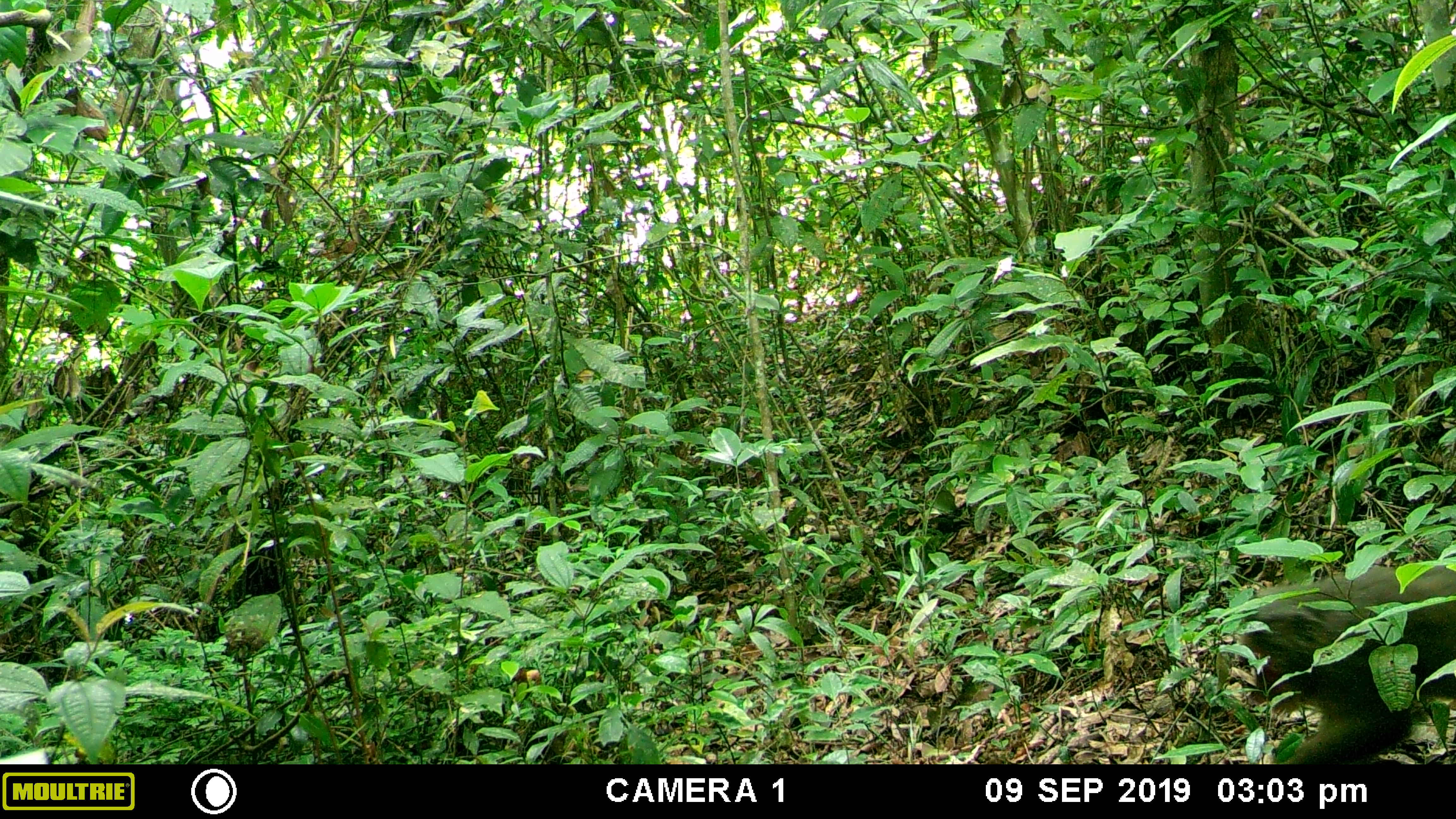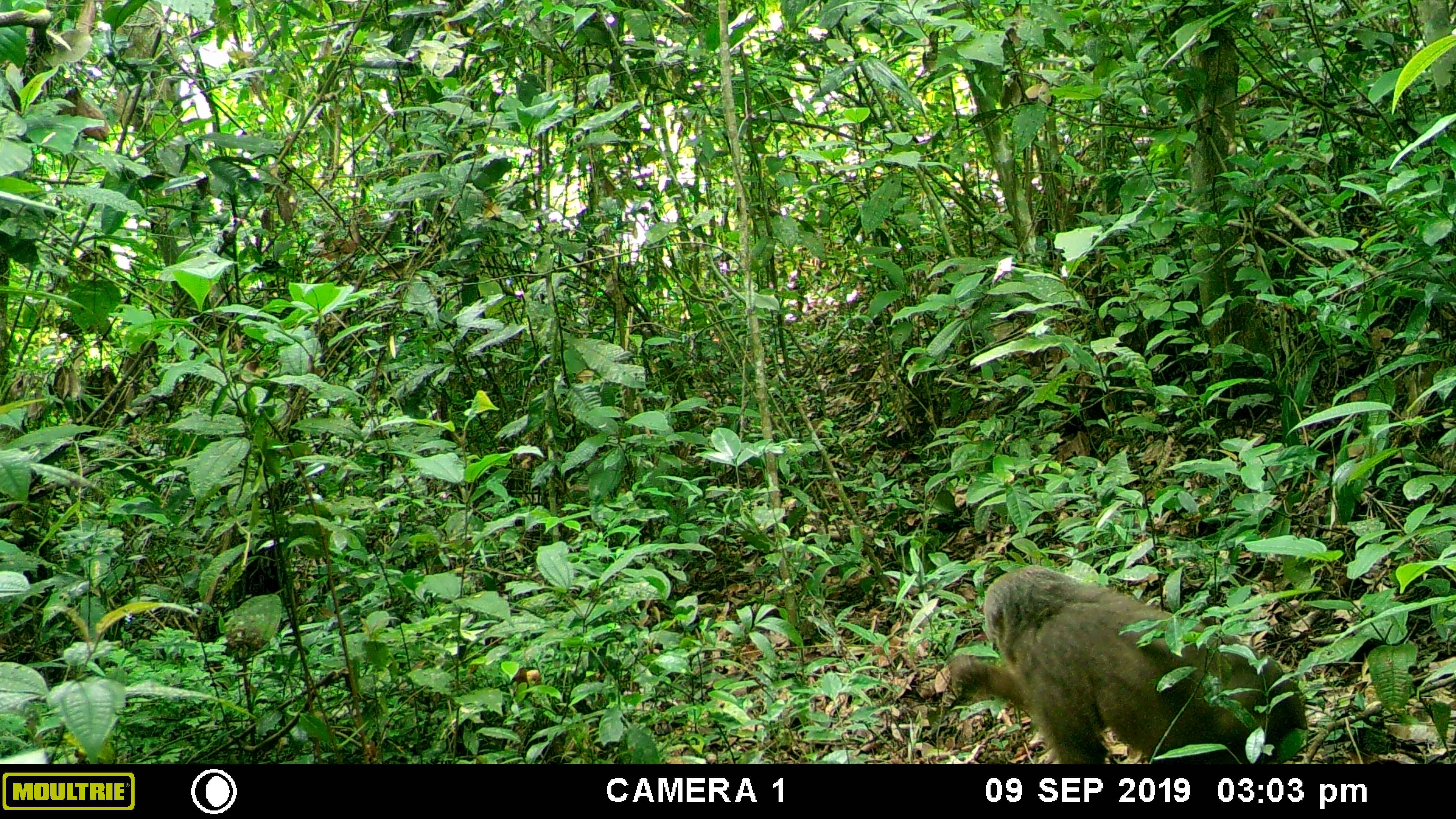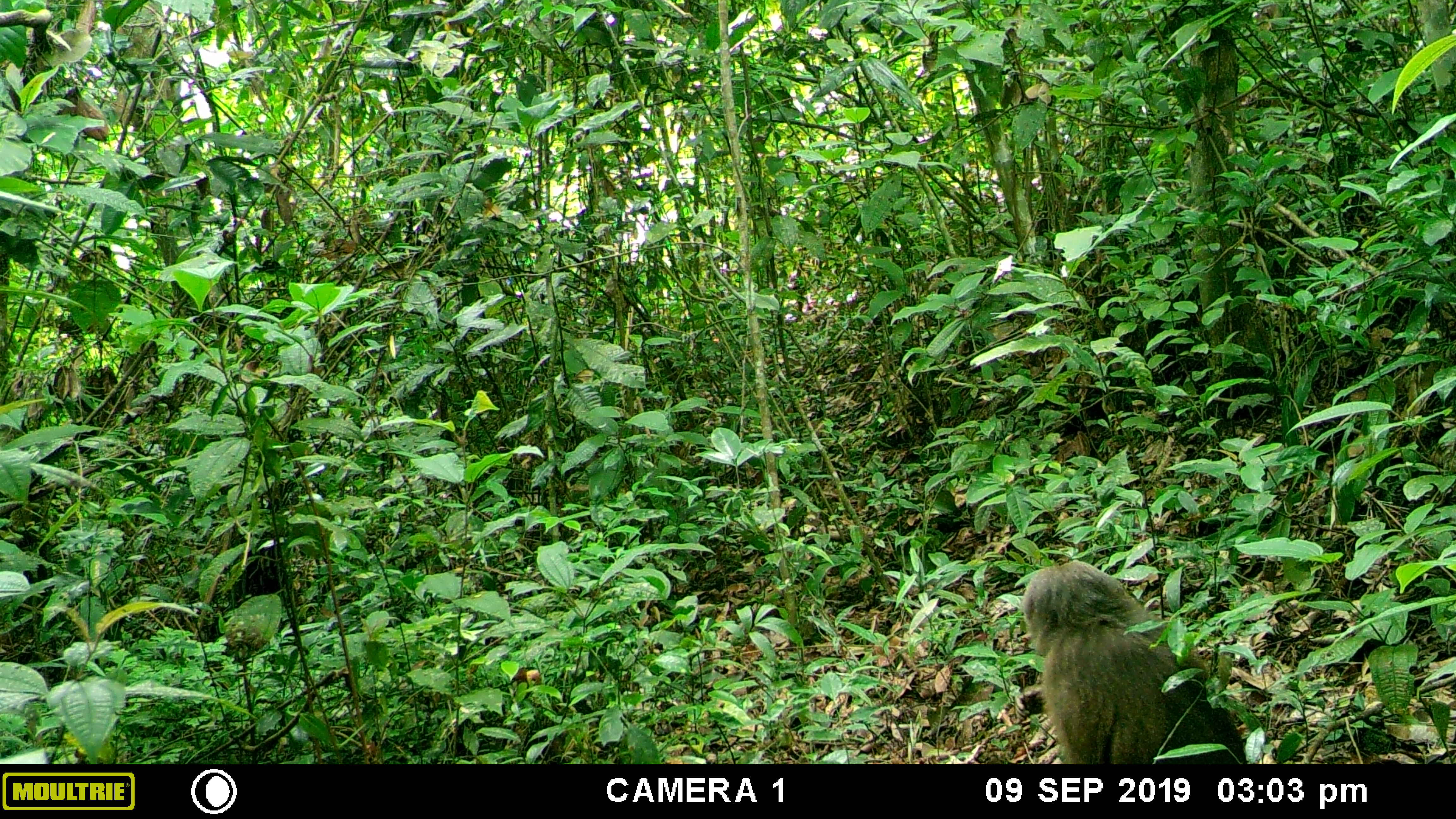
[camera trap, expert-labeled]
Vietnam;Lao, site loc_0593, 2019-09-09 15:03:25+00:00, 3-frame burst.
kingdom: Animalia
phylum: Chordata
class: Mammalia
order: Primates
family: Cercopithecidae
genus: Macaca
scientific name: Macaca arctoides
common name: stump-tailed macaque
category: stump tailed macaque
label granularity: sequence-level